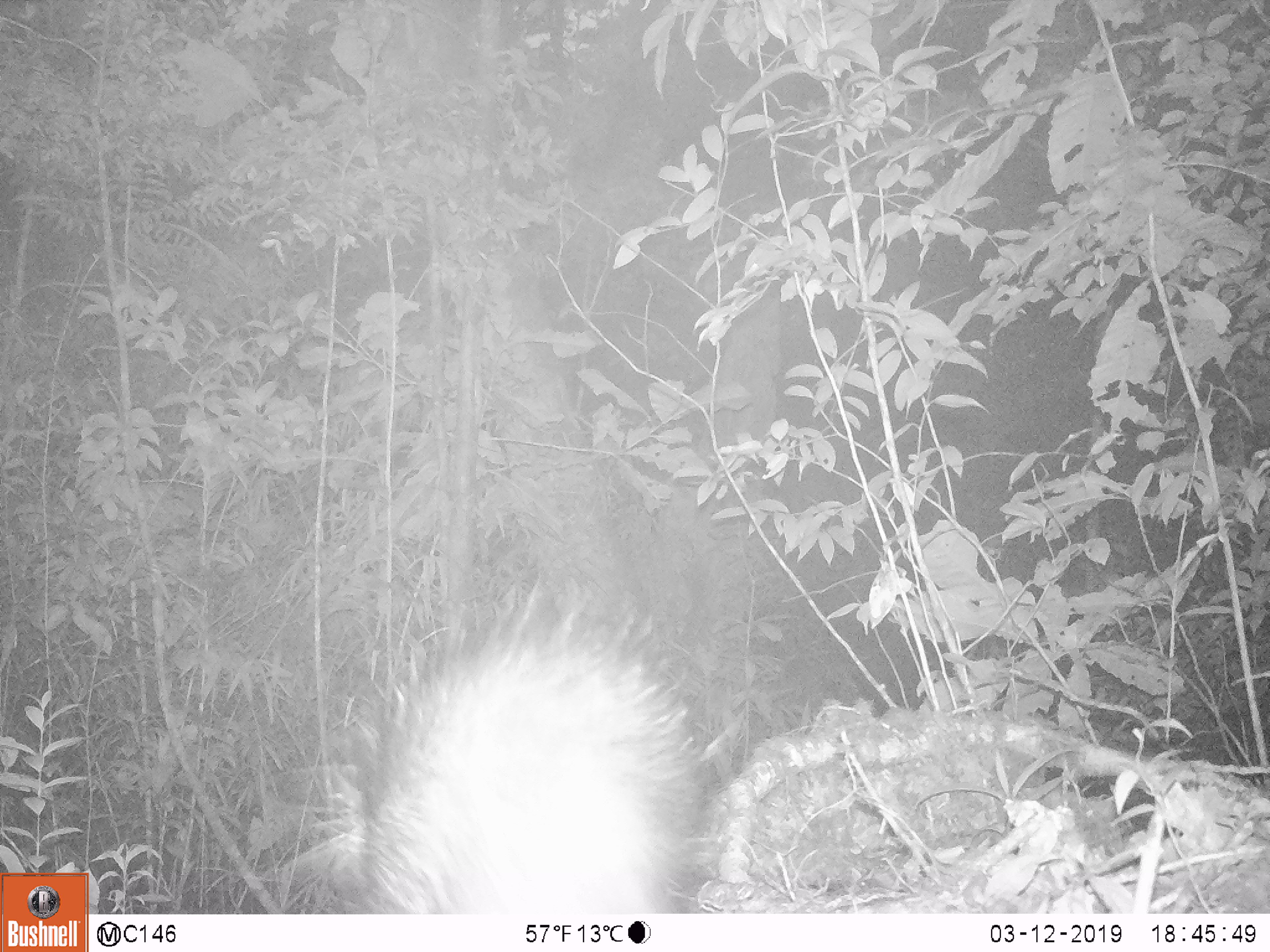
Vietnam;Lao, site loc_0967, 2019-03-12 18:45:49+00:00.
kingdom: Animalia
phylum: Chordata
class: Mammalia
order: Rodentia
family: Hystricidae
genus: Hystrix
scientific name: Hystrix brachyura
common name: malayan porcupine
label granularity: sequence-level